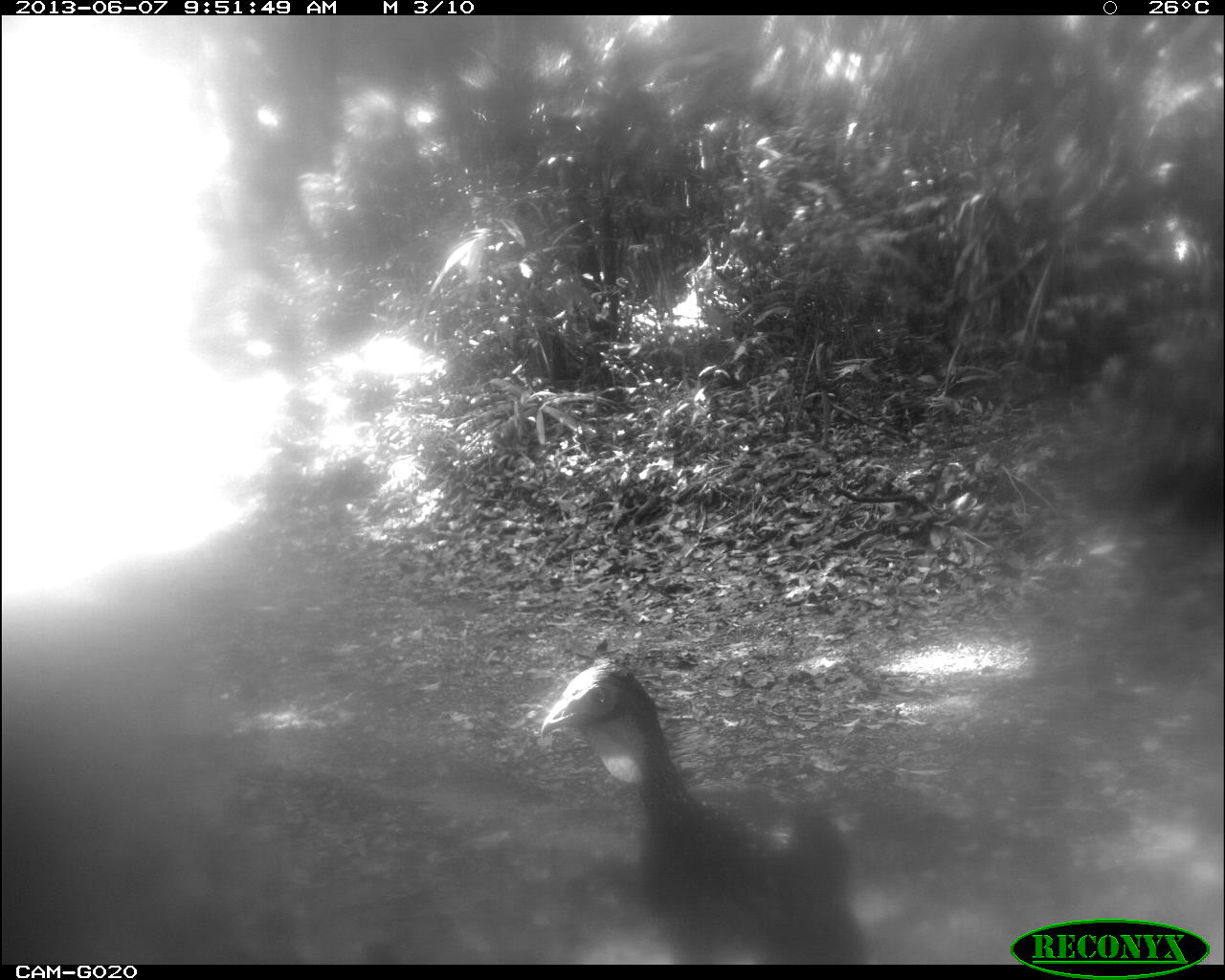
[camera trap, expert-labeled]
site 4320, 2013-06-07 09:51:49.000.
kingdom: Animalia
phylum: Chordata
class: Aves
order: Galliformes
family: Cracidae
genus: Penelope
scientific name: Penelope purpurascens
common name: crested guan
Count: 1.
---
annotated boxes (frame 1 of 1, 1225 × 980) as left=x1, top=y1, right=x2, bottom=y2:
penelope purpurascens: left=532, top=655, right=868, bottom=964